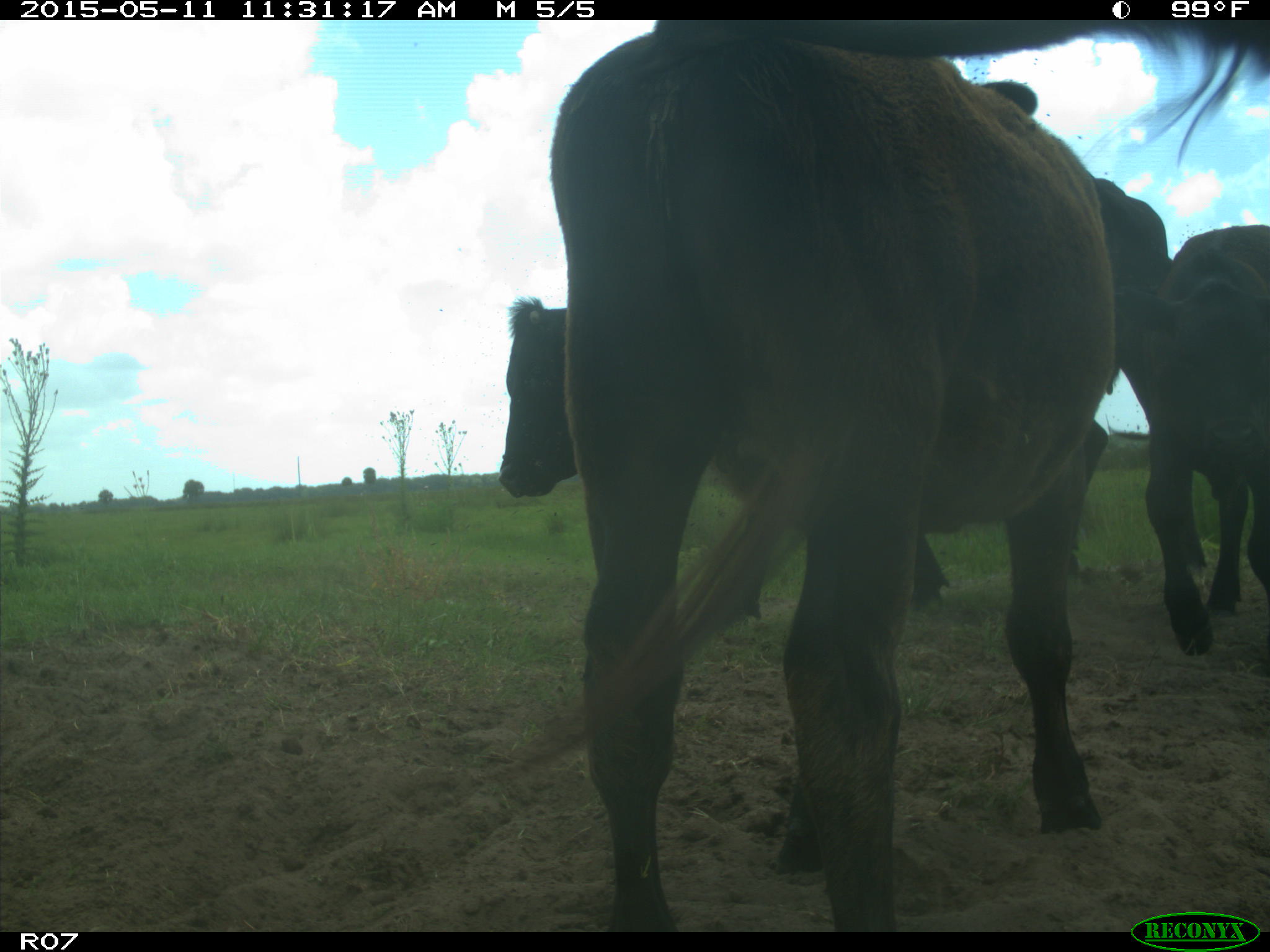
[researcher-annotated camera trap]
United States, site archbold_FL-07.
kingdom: Animalia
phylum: Chordata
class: Mammalia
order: Artiodactyla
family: Bovidae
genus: Bos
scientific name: Bos taurus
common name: domestic cow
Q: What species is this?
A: Bos taurus (domestic cow).